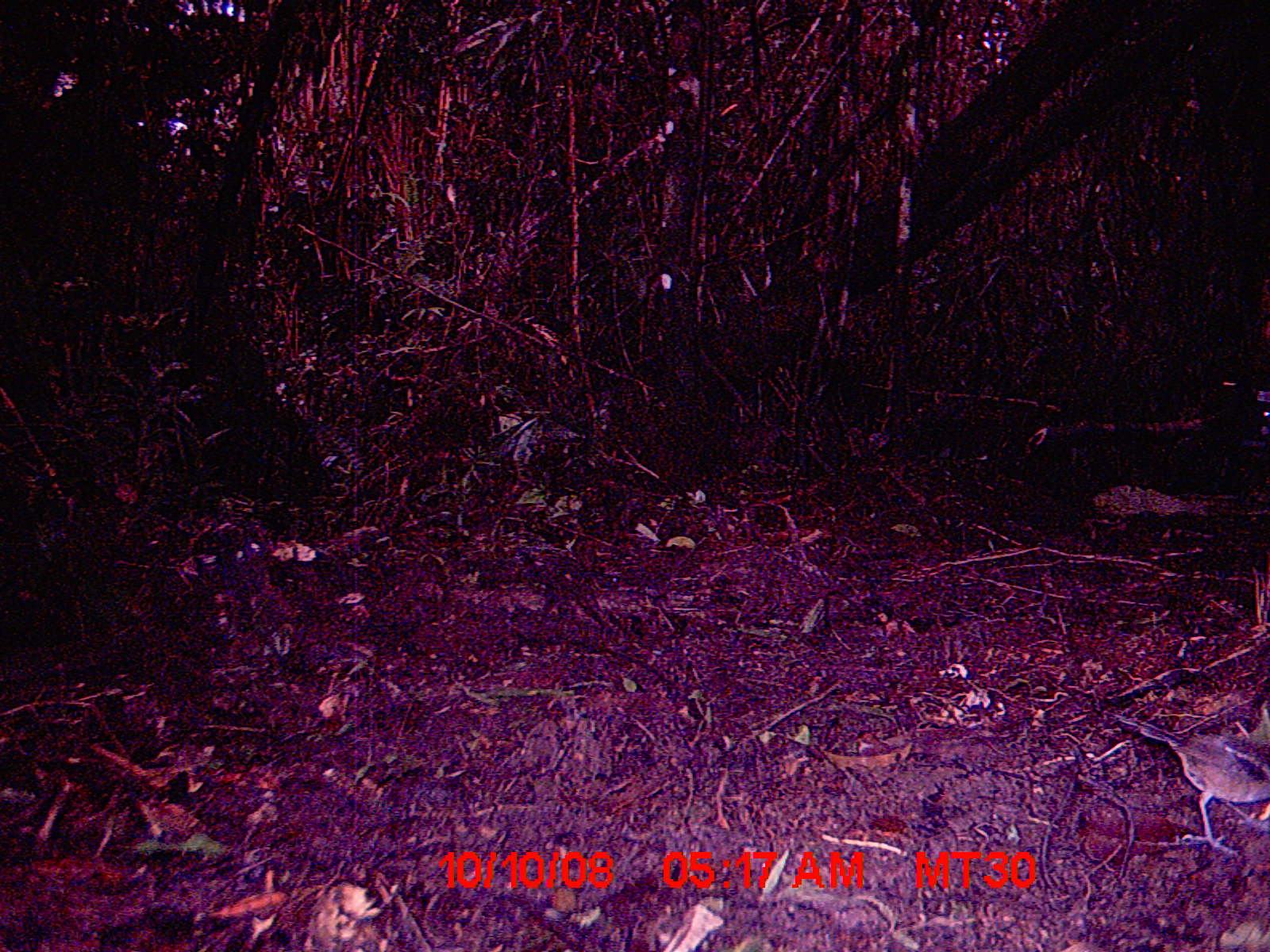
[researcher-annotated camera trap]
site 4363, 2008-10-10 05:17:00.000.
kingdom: Animalia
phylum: Chordata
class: Aves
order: Passeriformes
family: Muscicapidae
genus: Copsychus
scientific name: Copsychus albospecularis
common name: madagascar magpie-robin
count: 1